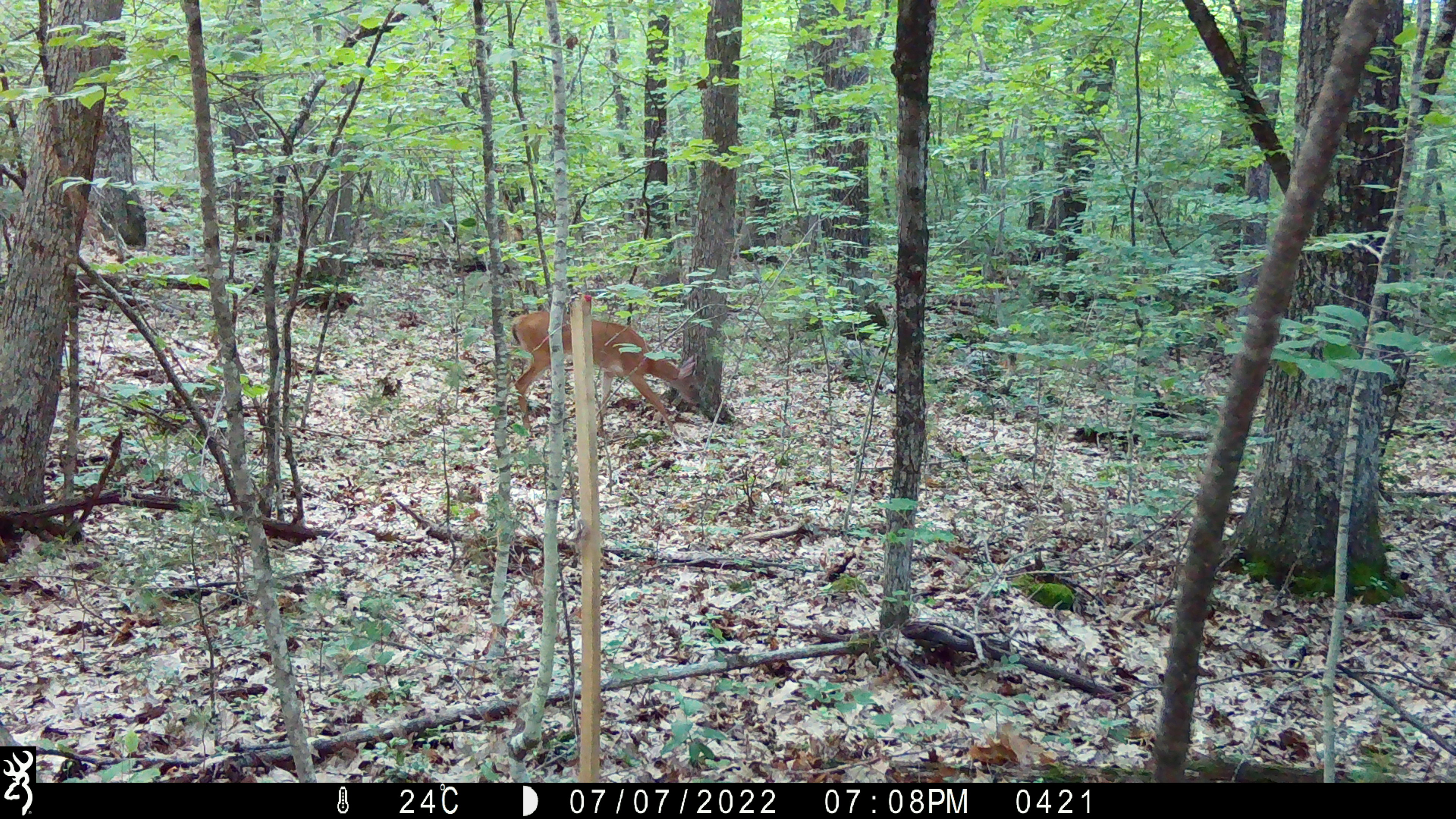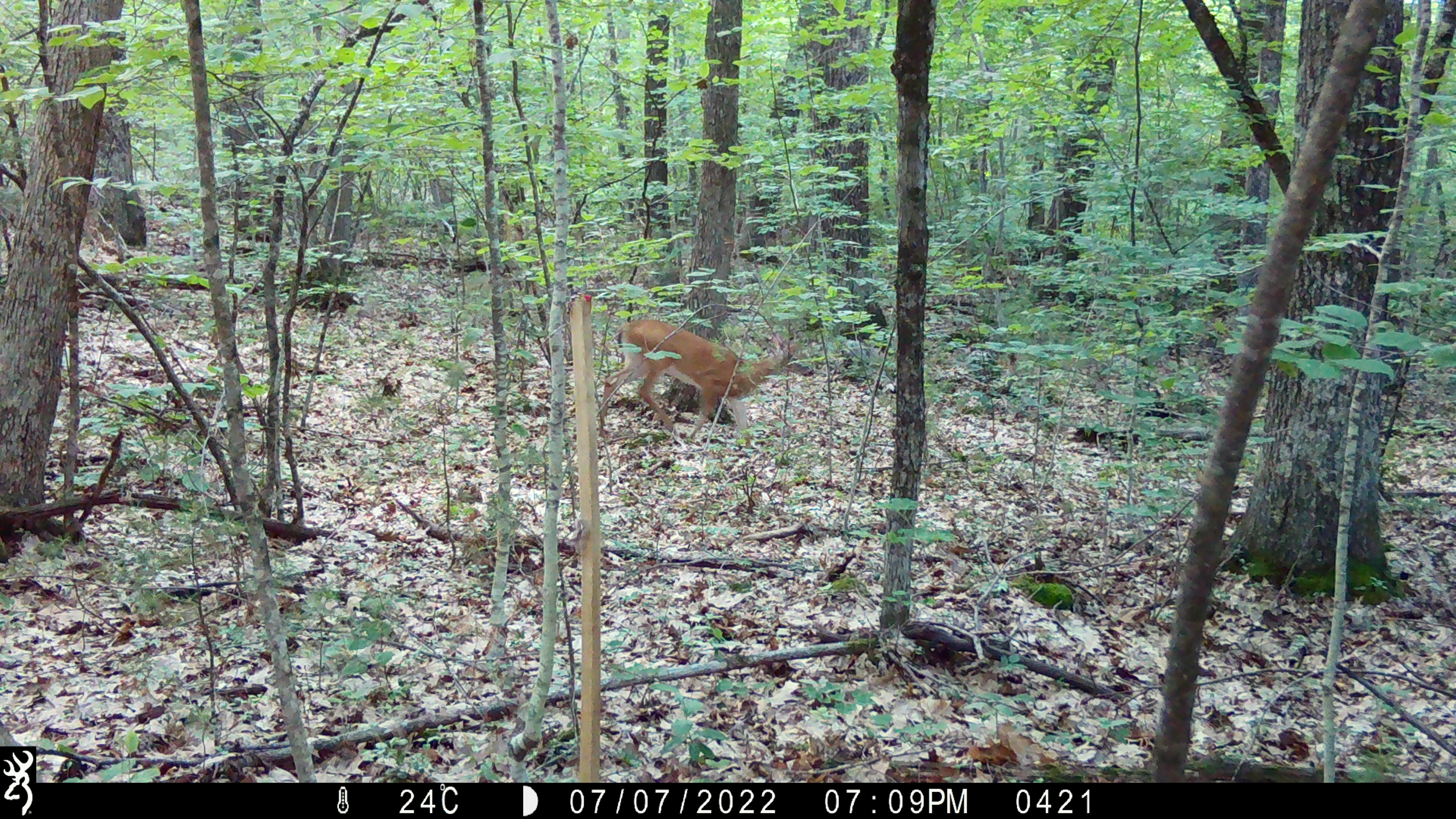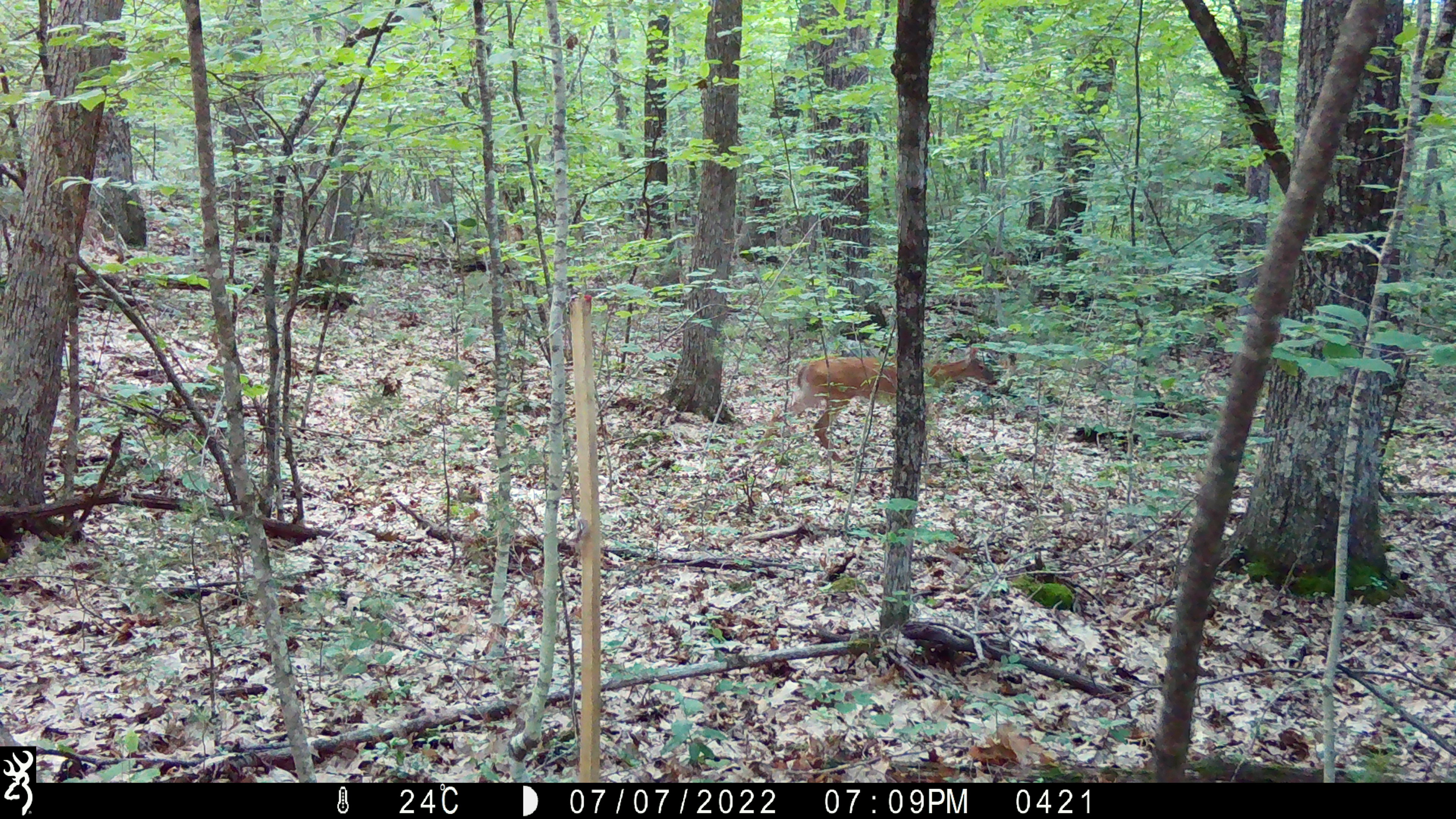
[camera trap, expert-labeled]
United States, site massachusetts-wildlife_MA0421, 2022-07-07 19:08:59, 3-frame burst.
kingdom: Animalia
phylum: Chordata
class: Mammalia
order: Artiodactyla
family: Cervidae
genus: Odocoileus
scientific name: Odocoileus virginianus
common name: white-tailed deer